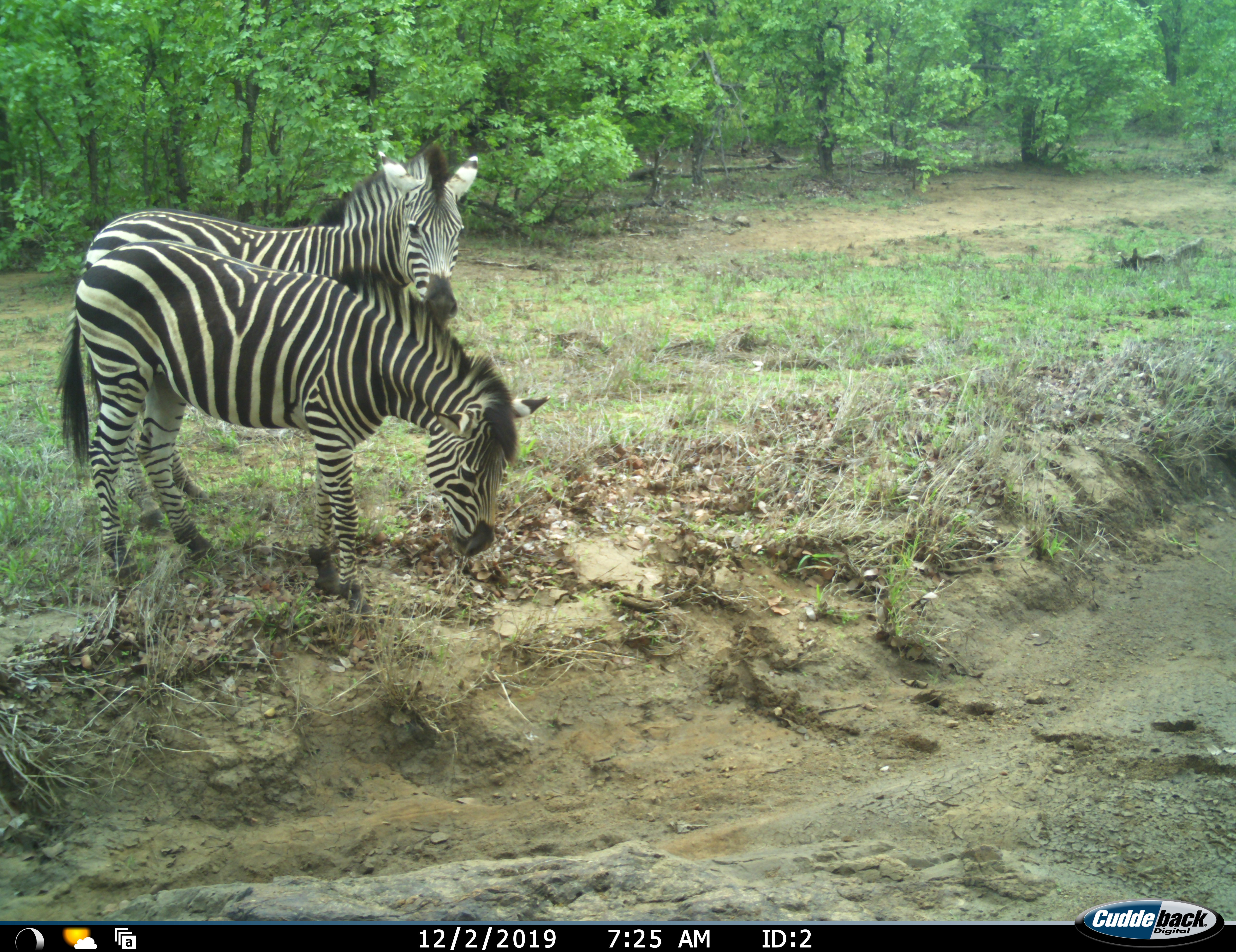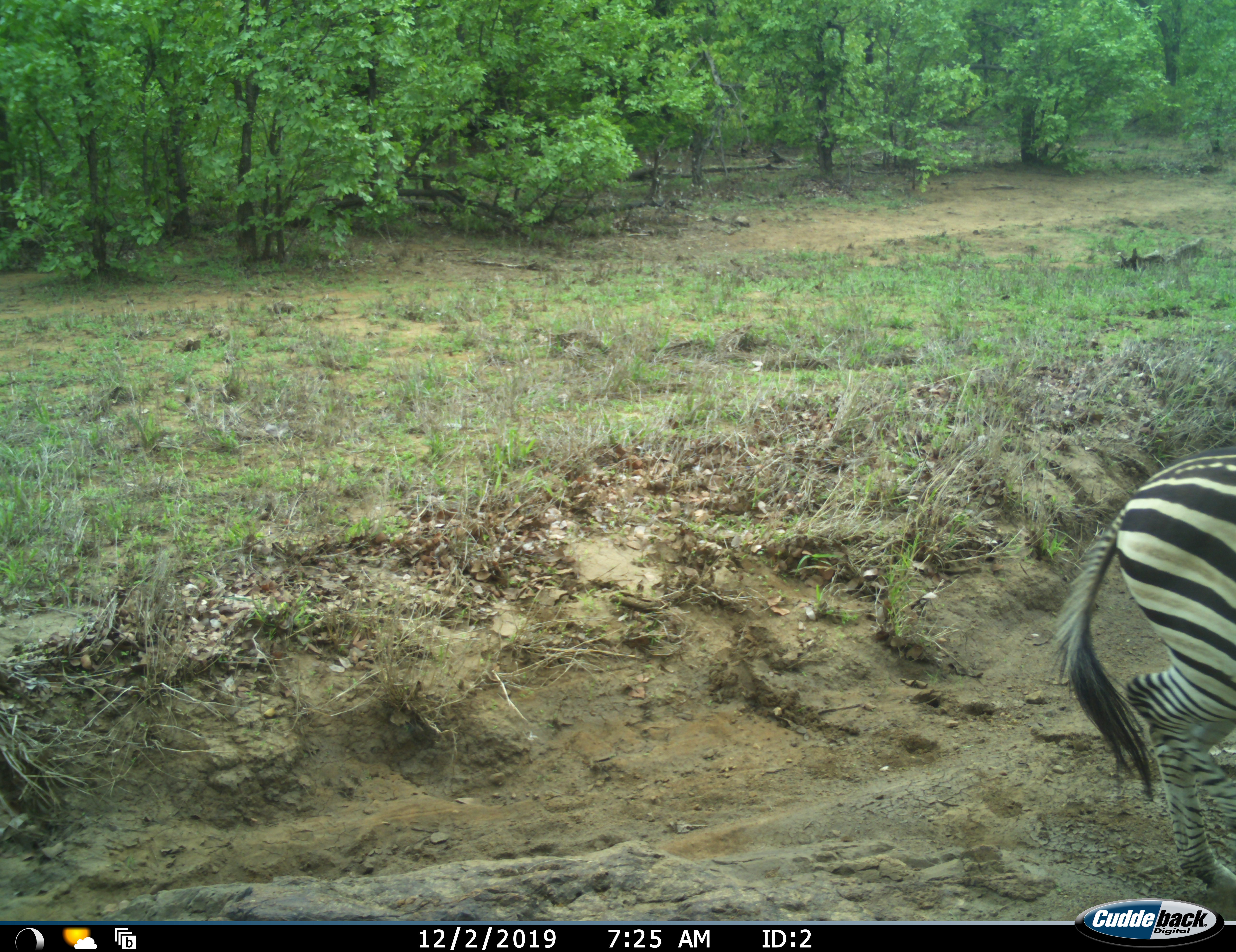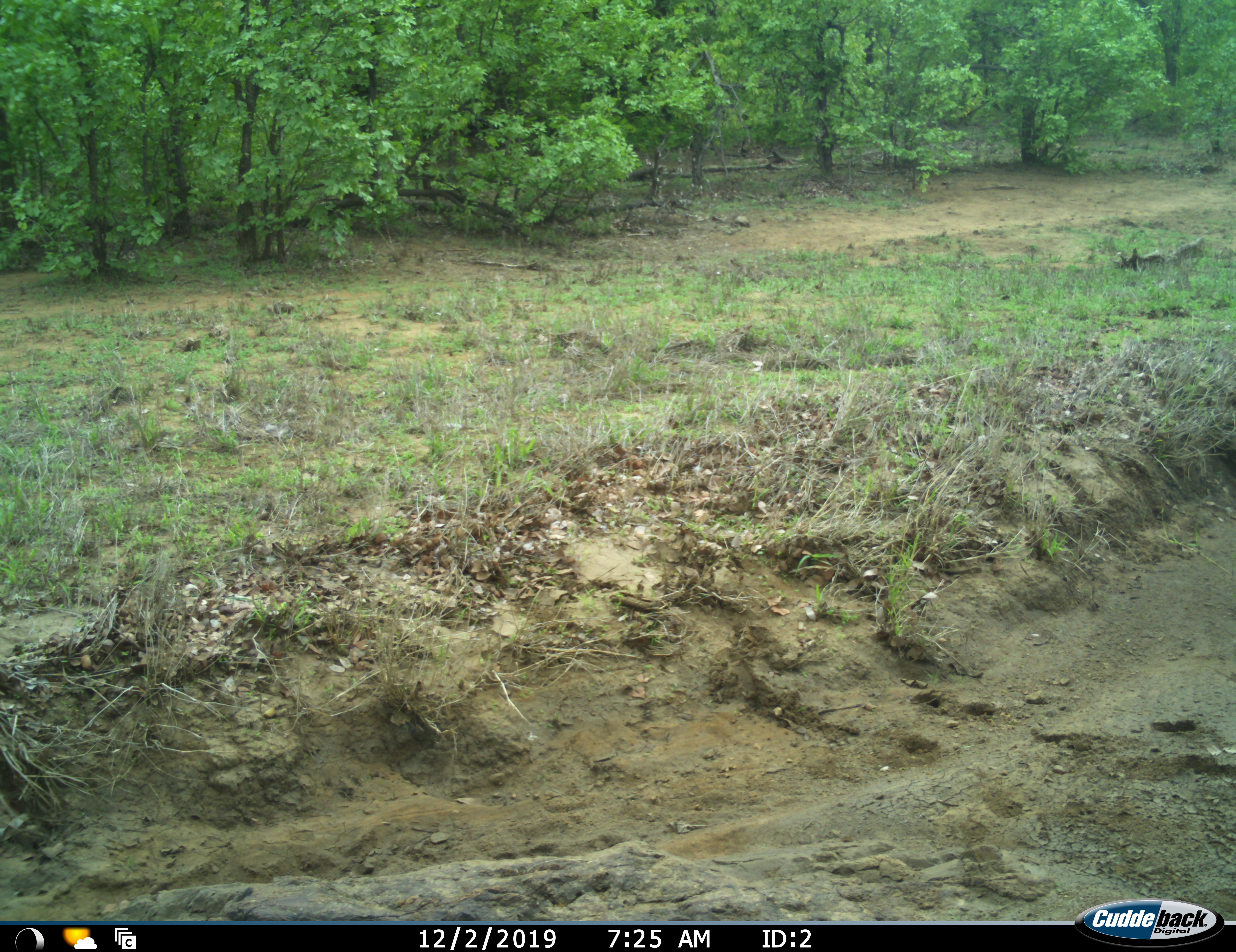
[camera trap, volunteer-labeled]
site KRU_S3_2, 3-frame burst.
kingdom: Animalia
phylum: Chordata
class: Mammalia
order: Perissodactyla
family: Equidae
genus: Equus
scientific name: Equus quagga burchellii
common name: burchell's zebra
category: zebraburchells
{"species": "zebraburchells (burchell's zebra) (Equus quagga burchellii)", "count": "2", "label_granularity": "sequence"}